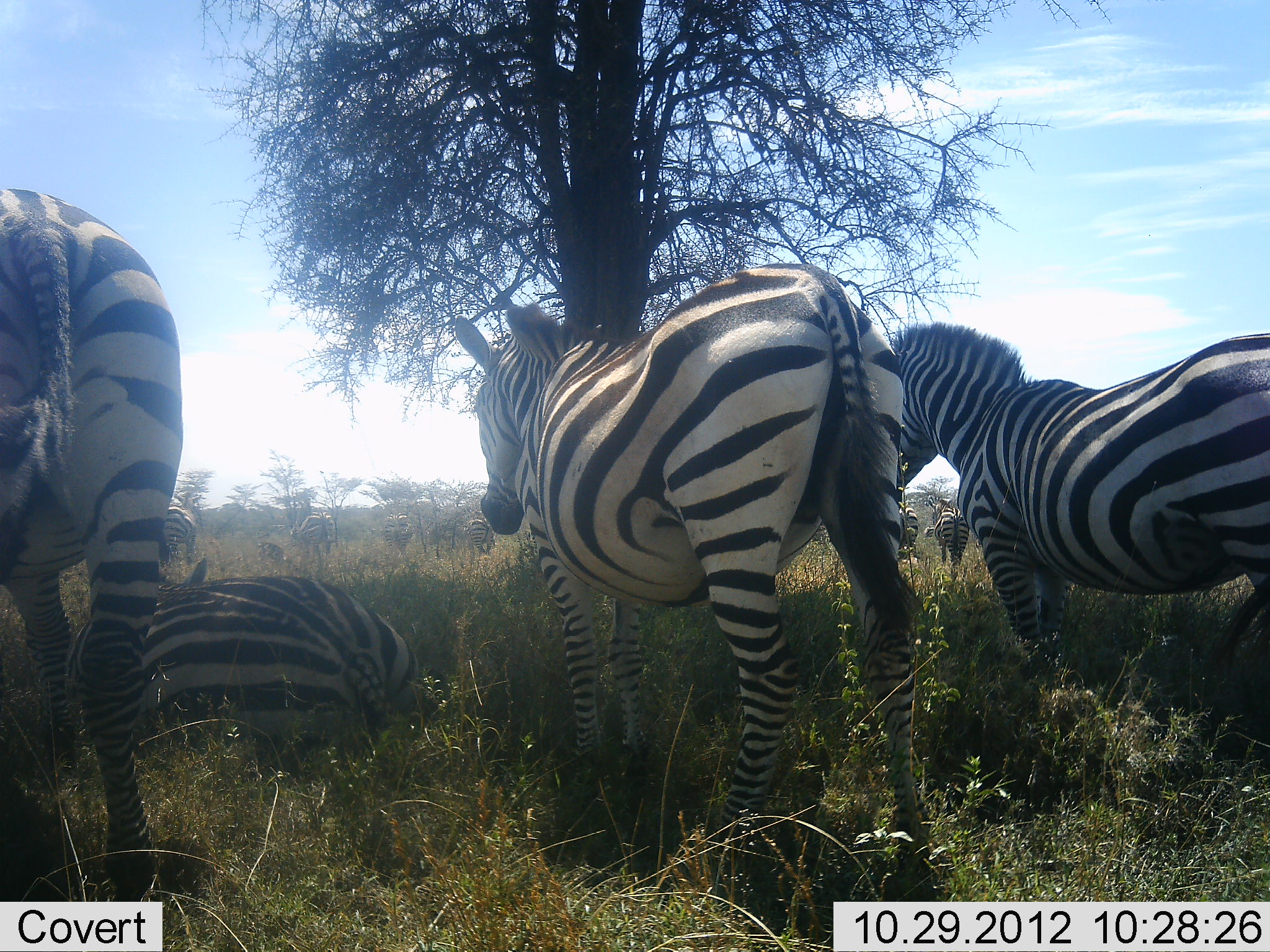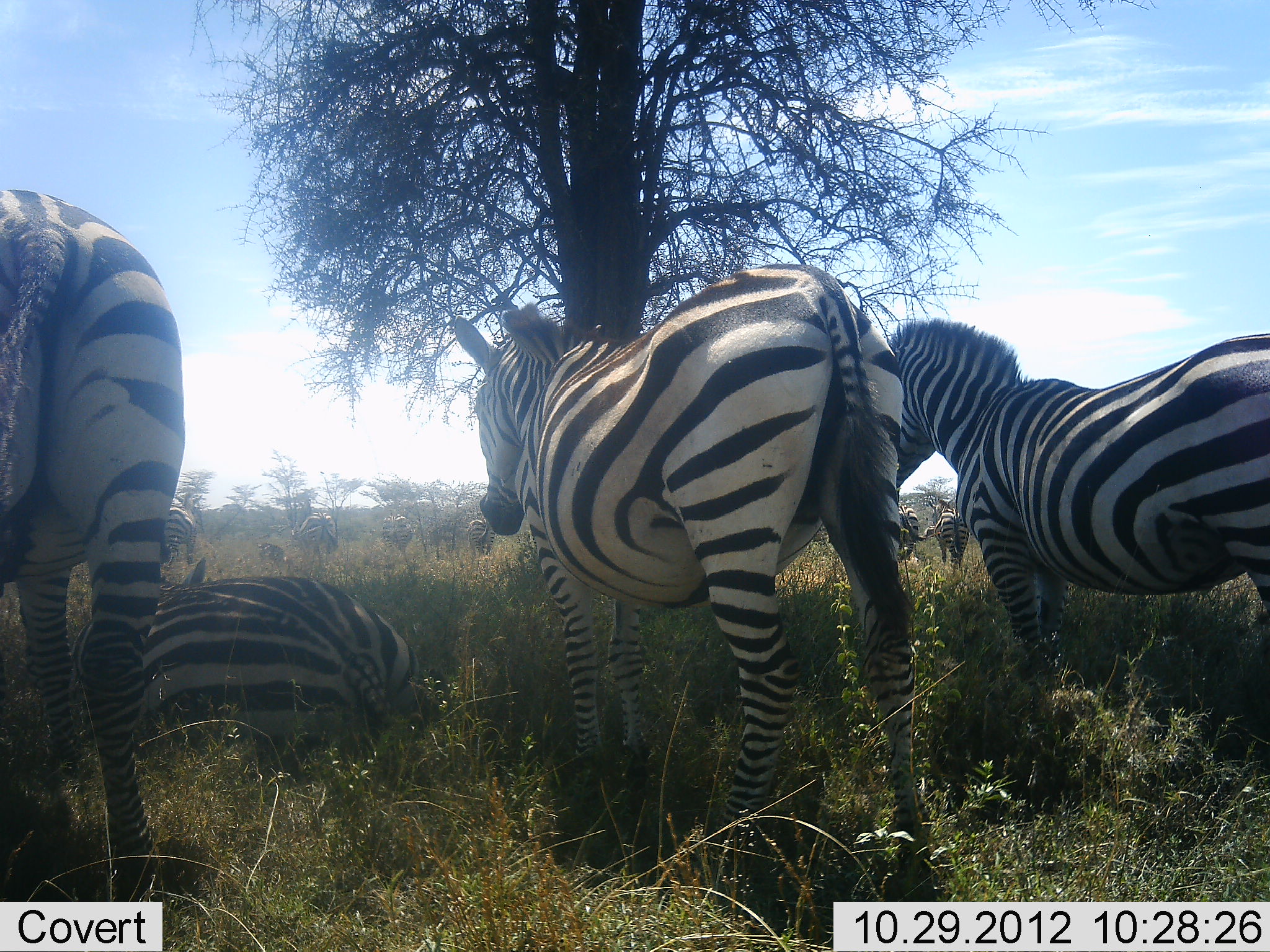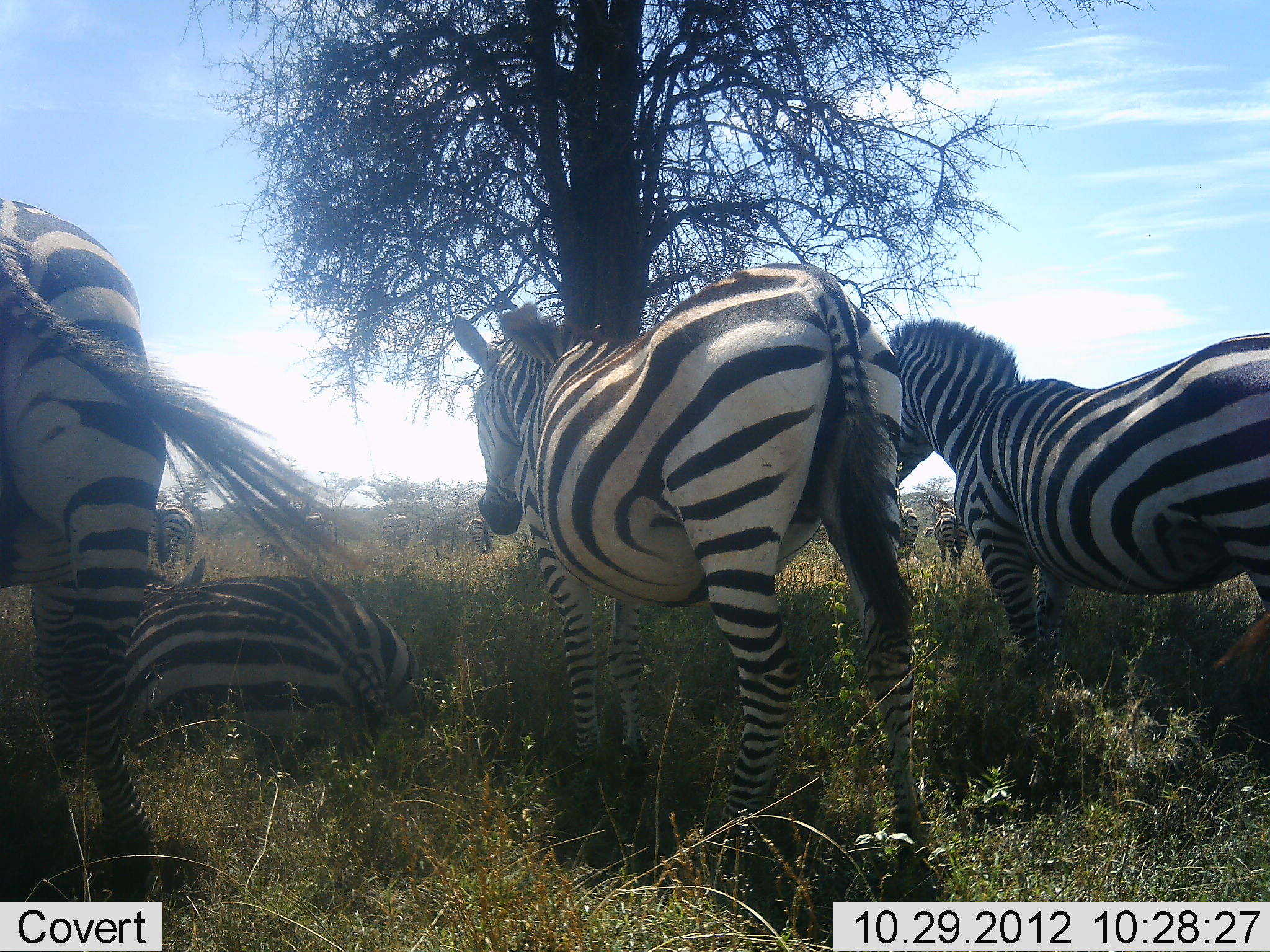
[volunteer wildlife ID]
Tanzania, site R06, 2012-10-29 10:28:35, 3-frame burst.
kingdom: Animalia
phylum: Chordata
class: Mammalia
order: Perissodactyla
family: Equidae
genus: Equus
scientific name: Equus quagga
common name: plains zebra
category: zebra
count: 10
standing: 80%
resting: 80%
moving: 0%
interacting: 0%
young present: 0%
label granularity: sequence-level